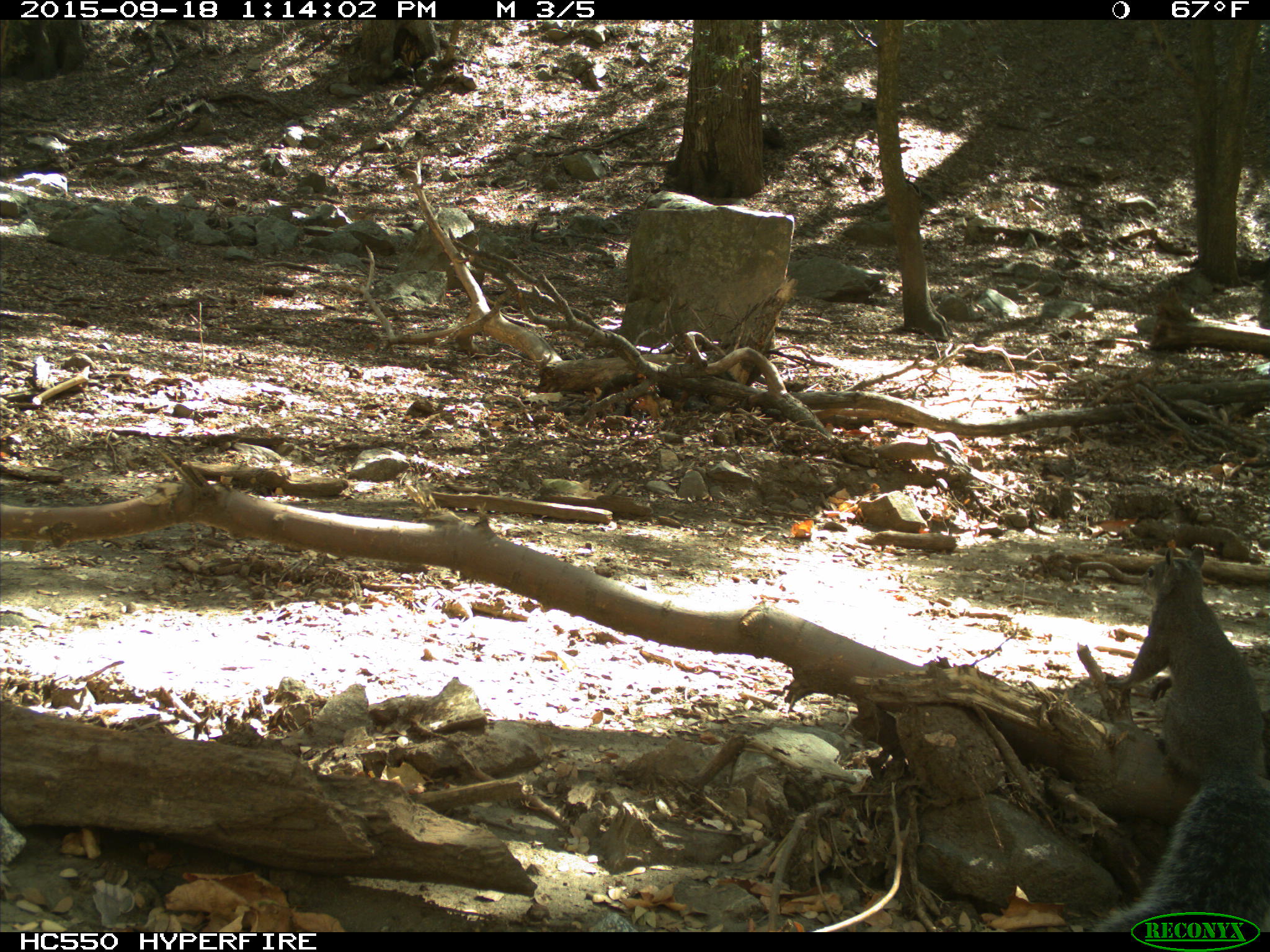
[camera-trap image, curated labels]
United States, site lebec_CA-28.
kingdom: Animalia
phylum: Chordata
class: Mammalia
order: Rodentia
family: Sciuridae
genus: Sciurus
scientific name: Sciurus carolinensis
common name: eastern gray squirrel